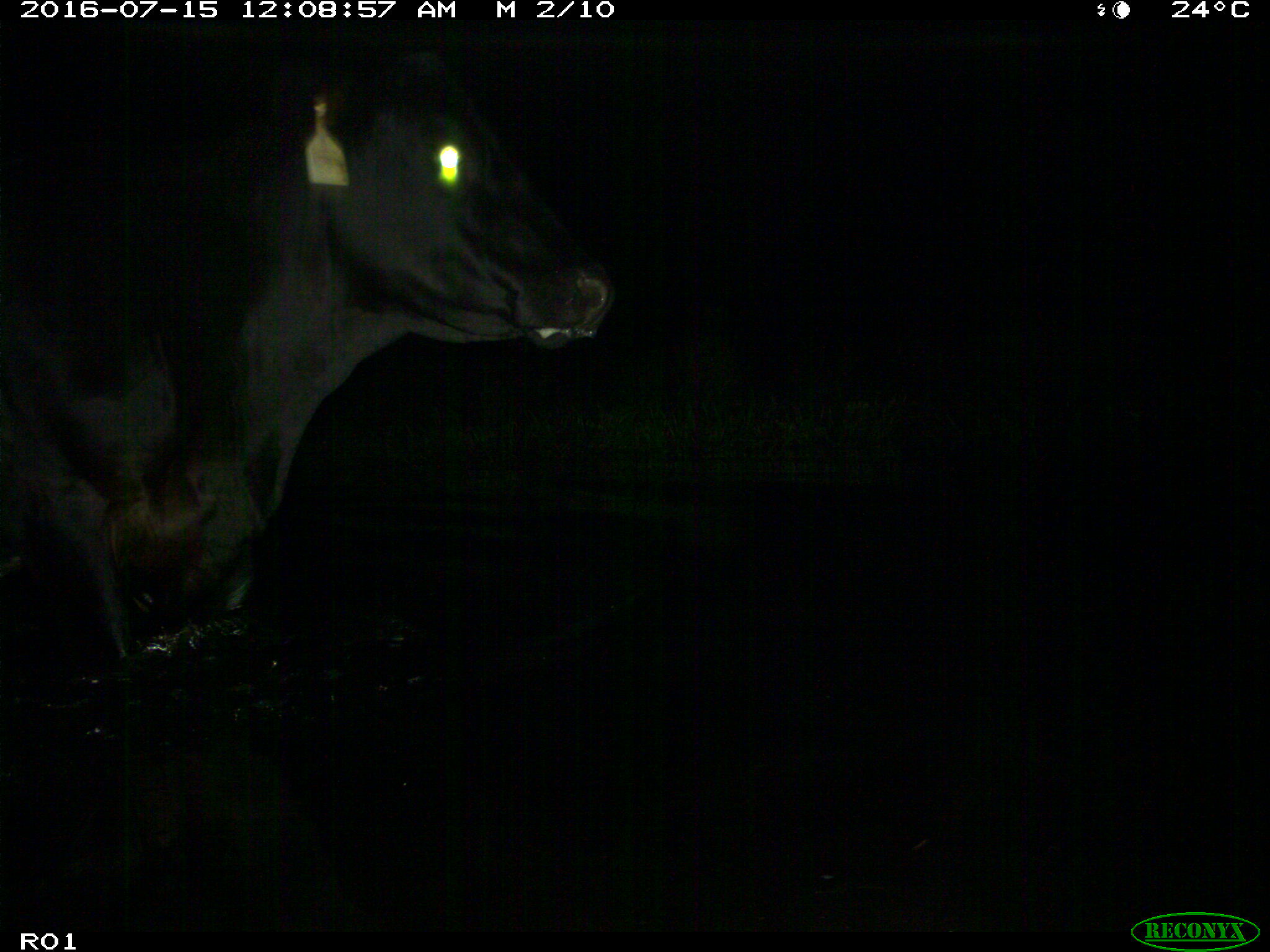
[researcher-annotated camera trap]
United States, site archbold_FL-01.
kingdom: Animalia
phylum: Chordata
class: Mammalia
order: Artiodactyla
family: Bovidae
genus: Bos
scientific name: Bos taurus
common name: domestic cow